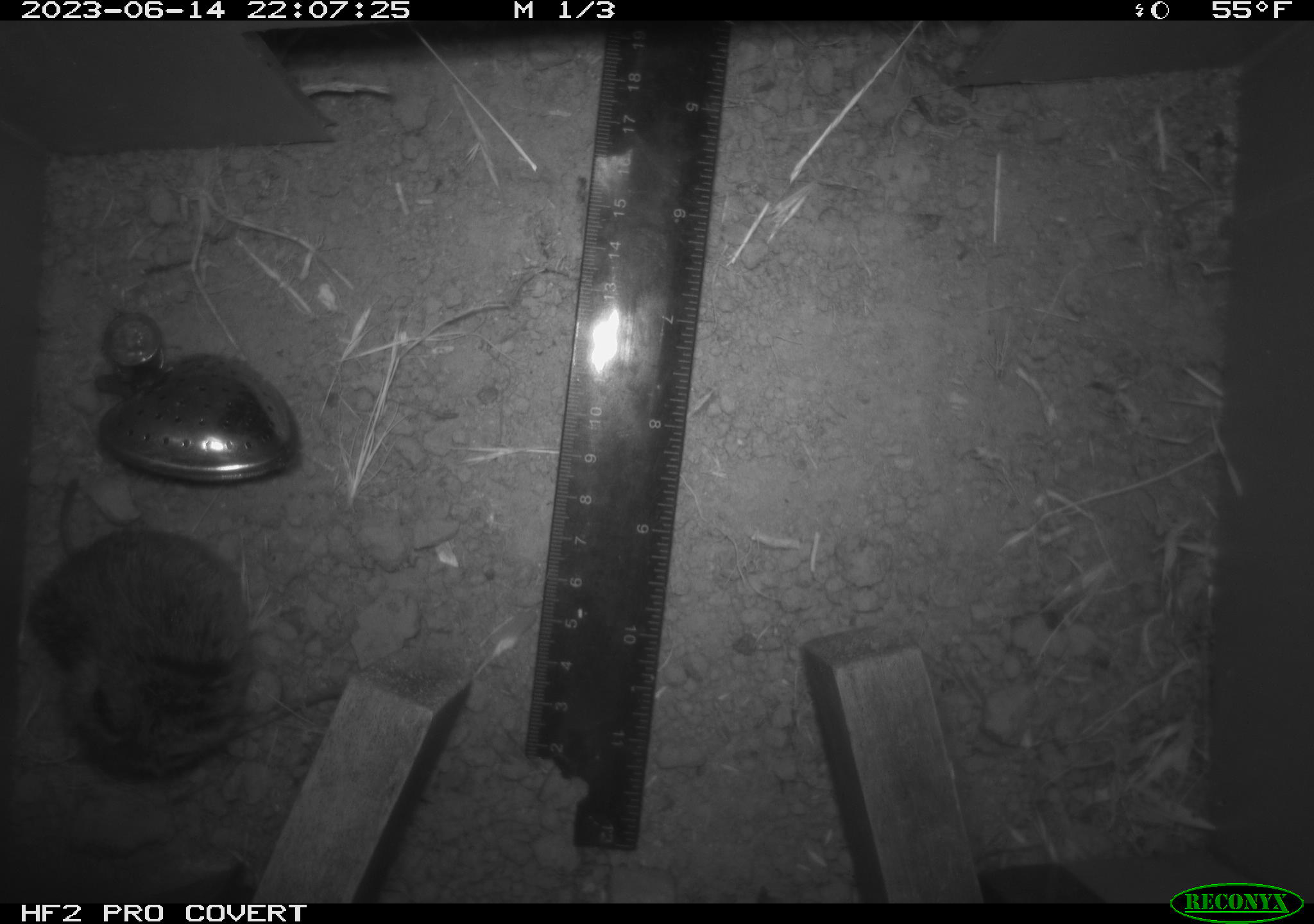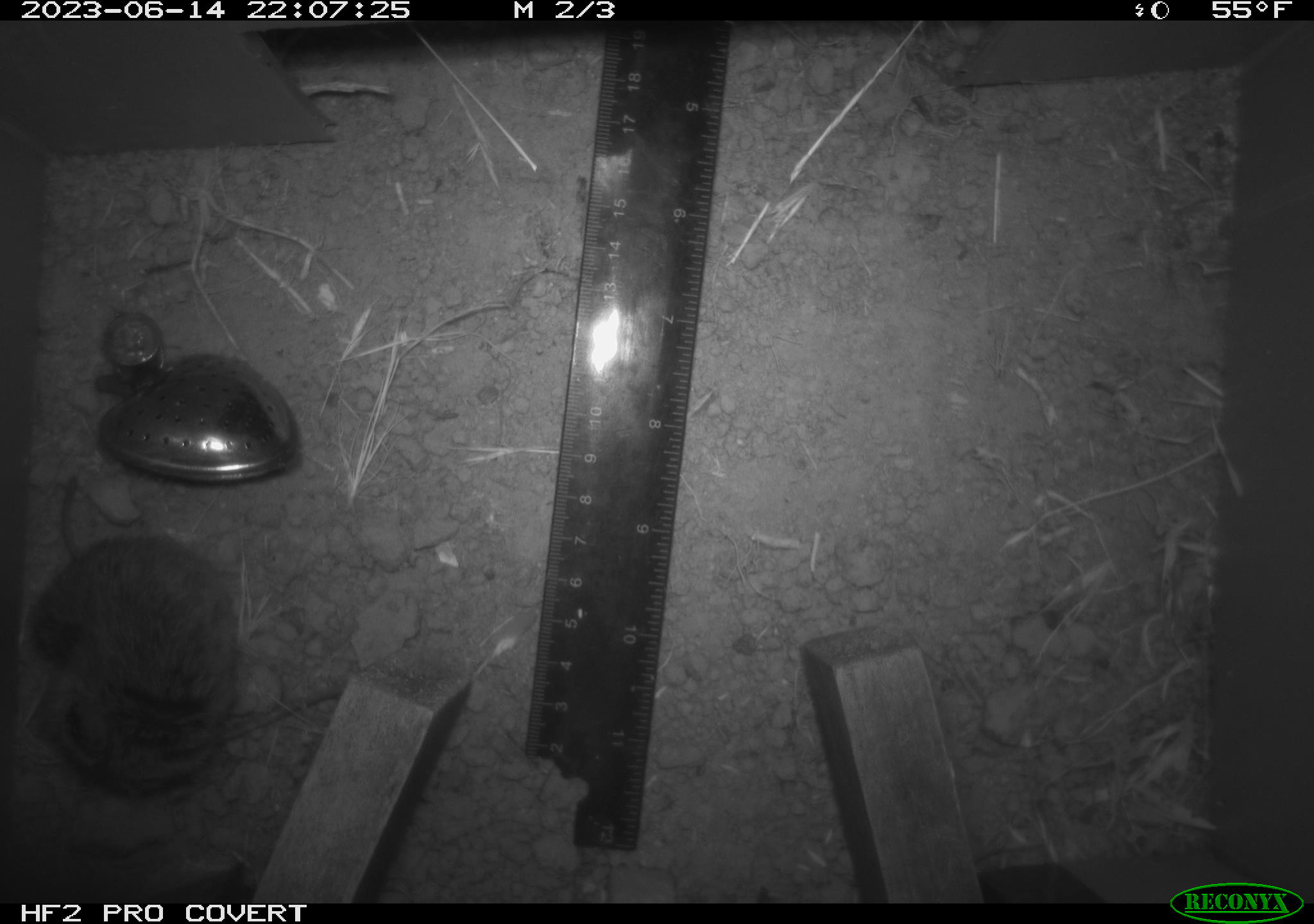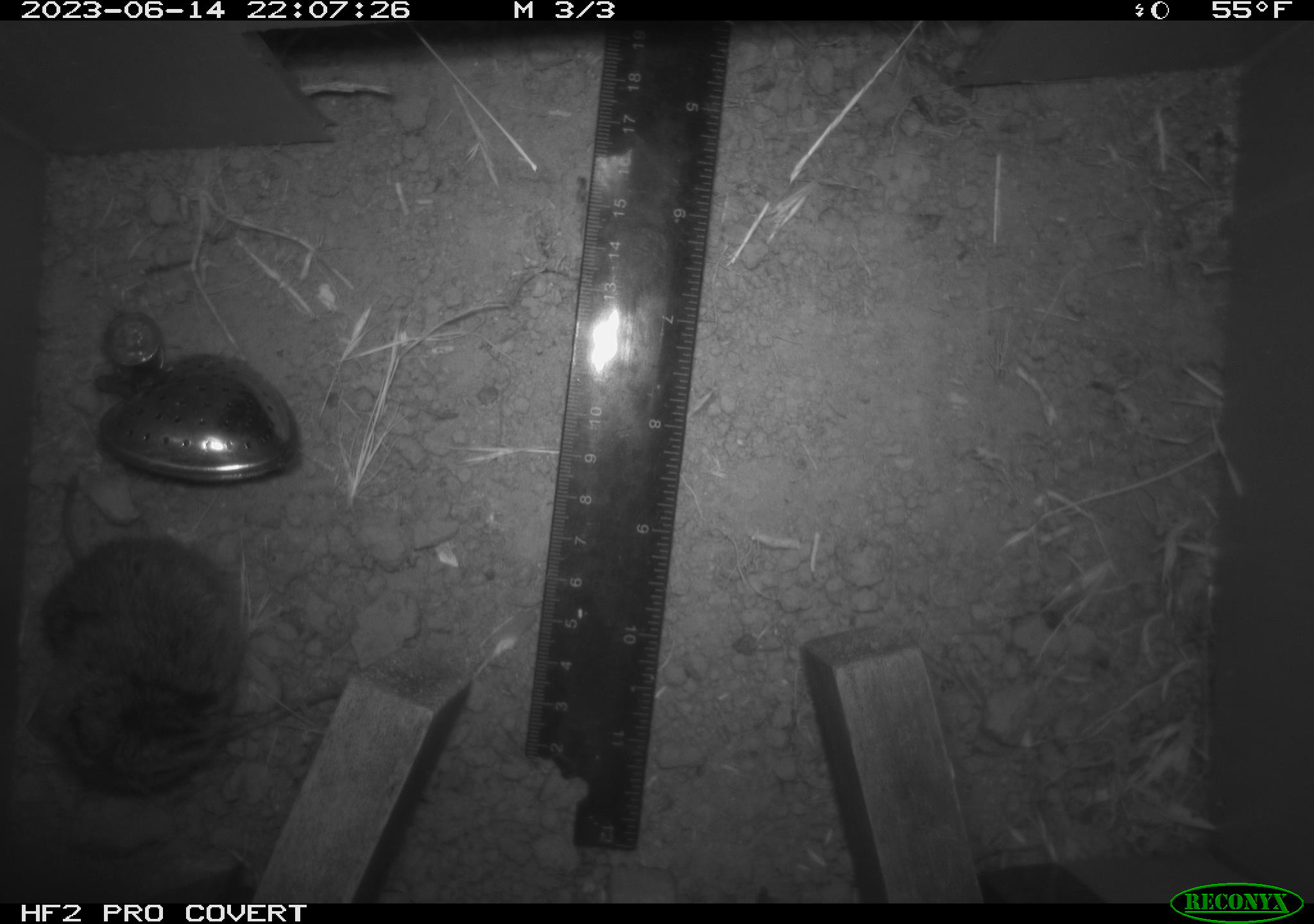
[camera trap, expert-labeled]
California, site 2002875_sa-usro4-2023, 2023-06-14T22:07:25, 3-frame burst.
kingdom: Animalia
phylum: Chordata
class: Mammalia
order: Rodentia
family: Cricetidae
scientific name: Arvicolinae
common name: voles, lemmings, and muskrats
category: arvicolinae subfamily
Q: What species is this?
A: Arvicolinae subfamily (voles, lemmings, and muskrats) (Arvicolinae).